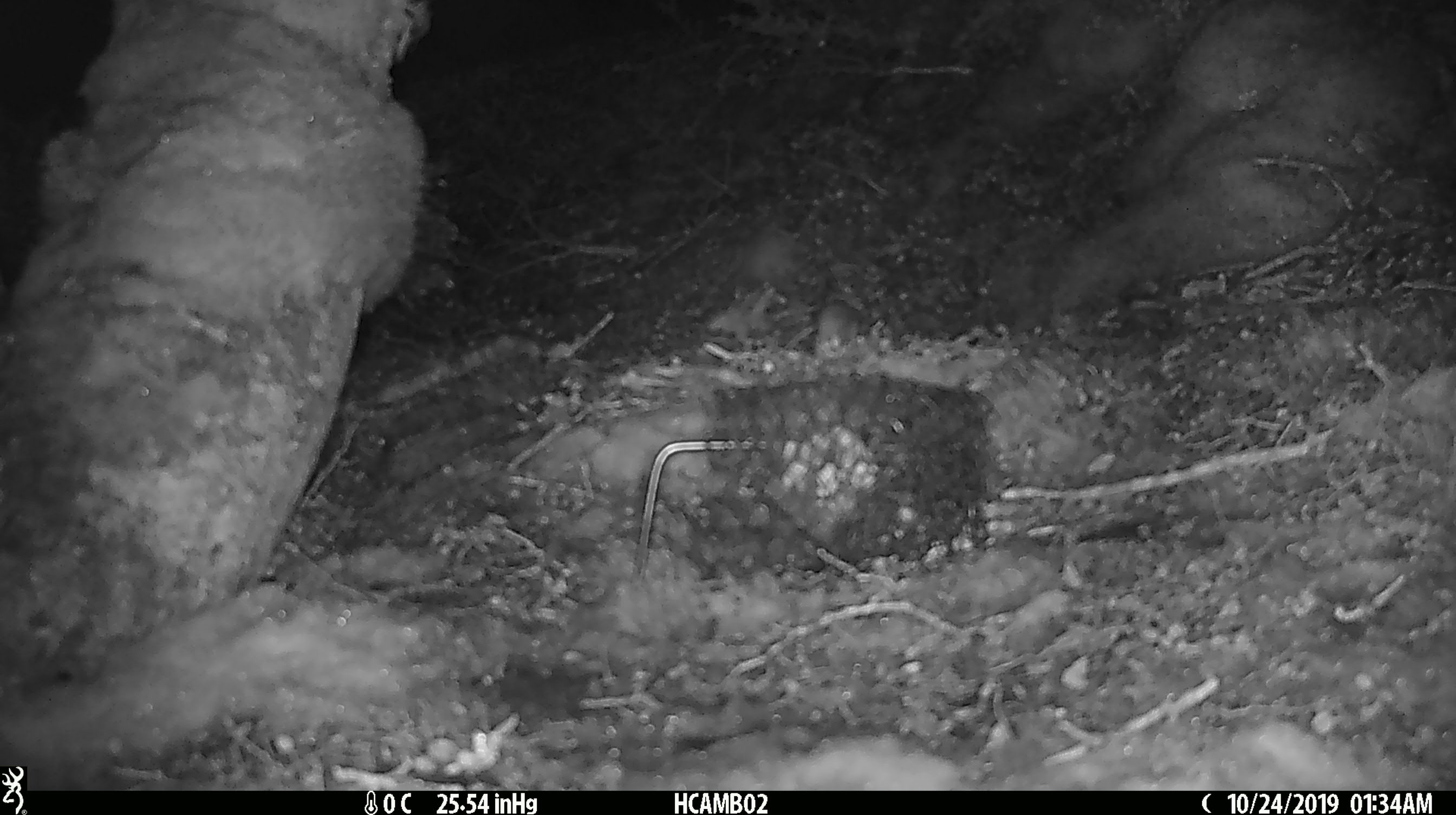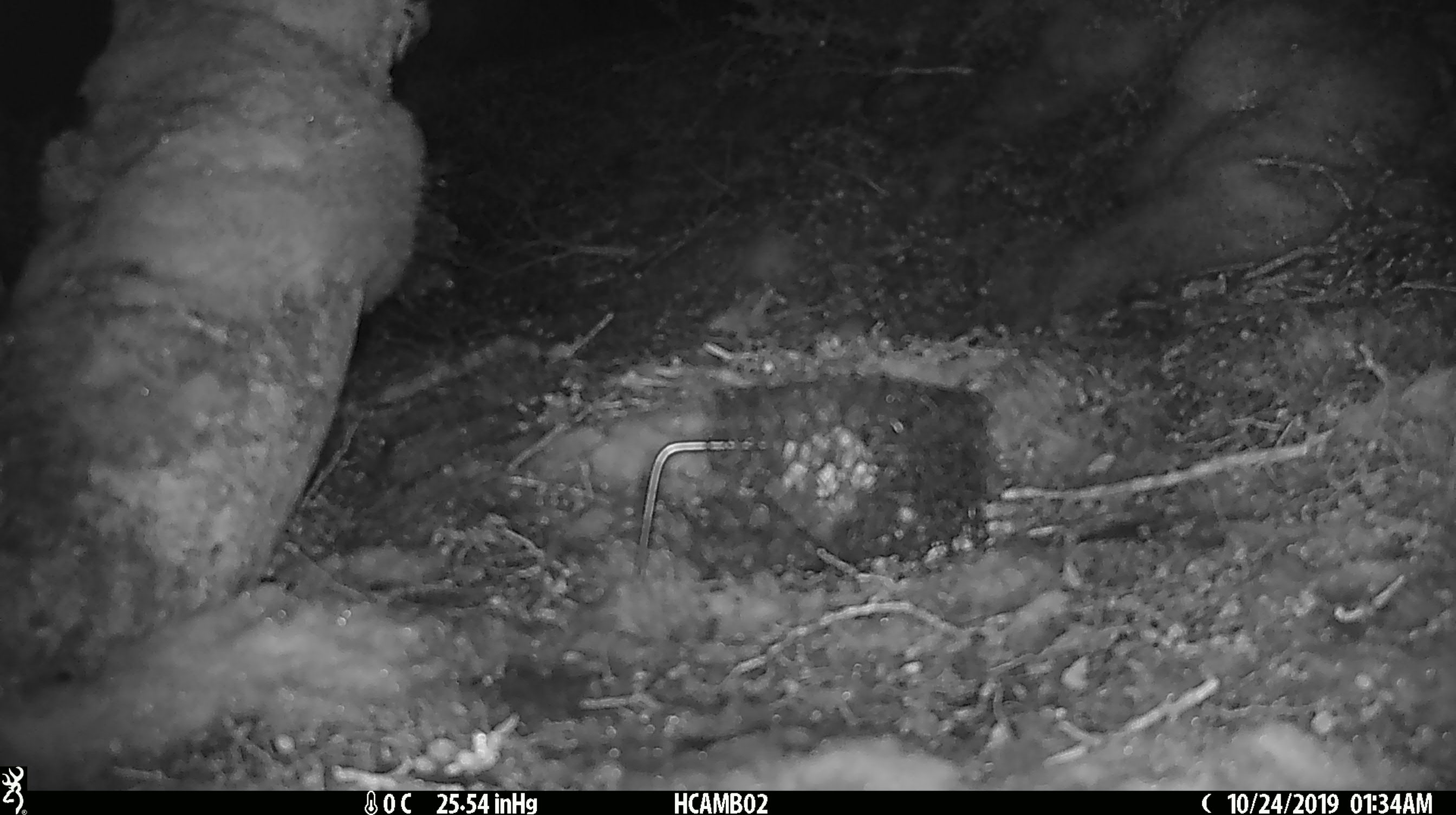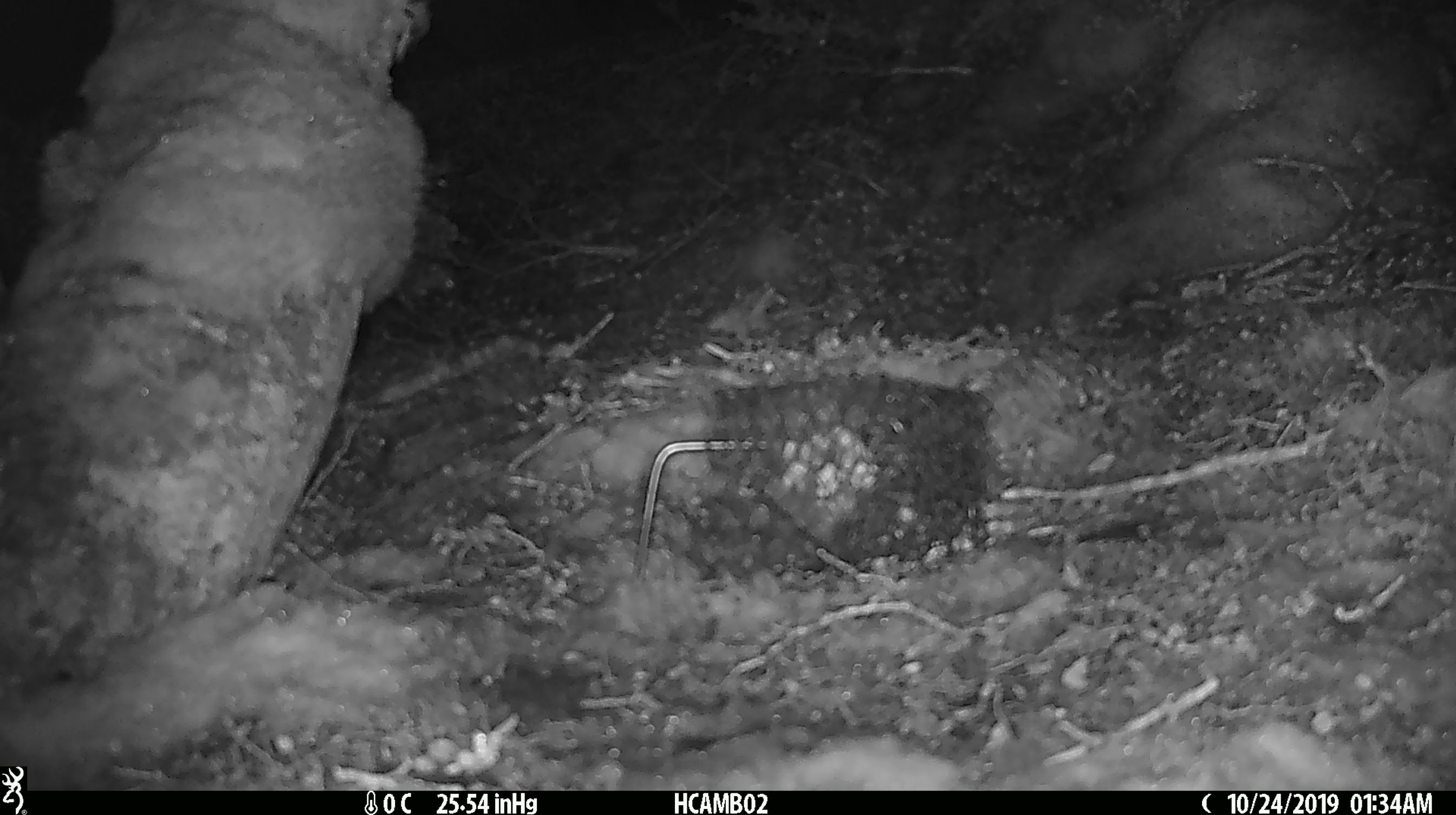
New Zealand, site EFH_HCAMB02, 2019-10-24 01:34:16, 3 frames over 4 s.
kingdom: Animalia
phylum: Chordata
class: Mammalia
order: Rodentia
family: Muridae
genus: Mus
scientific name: Mus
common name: mouse